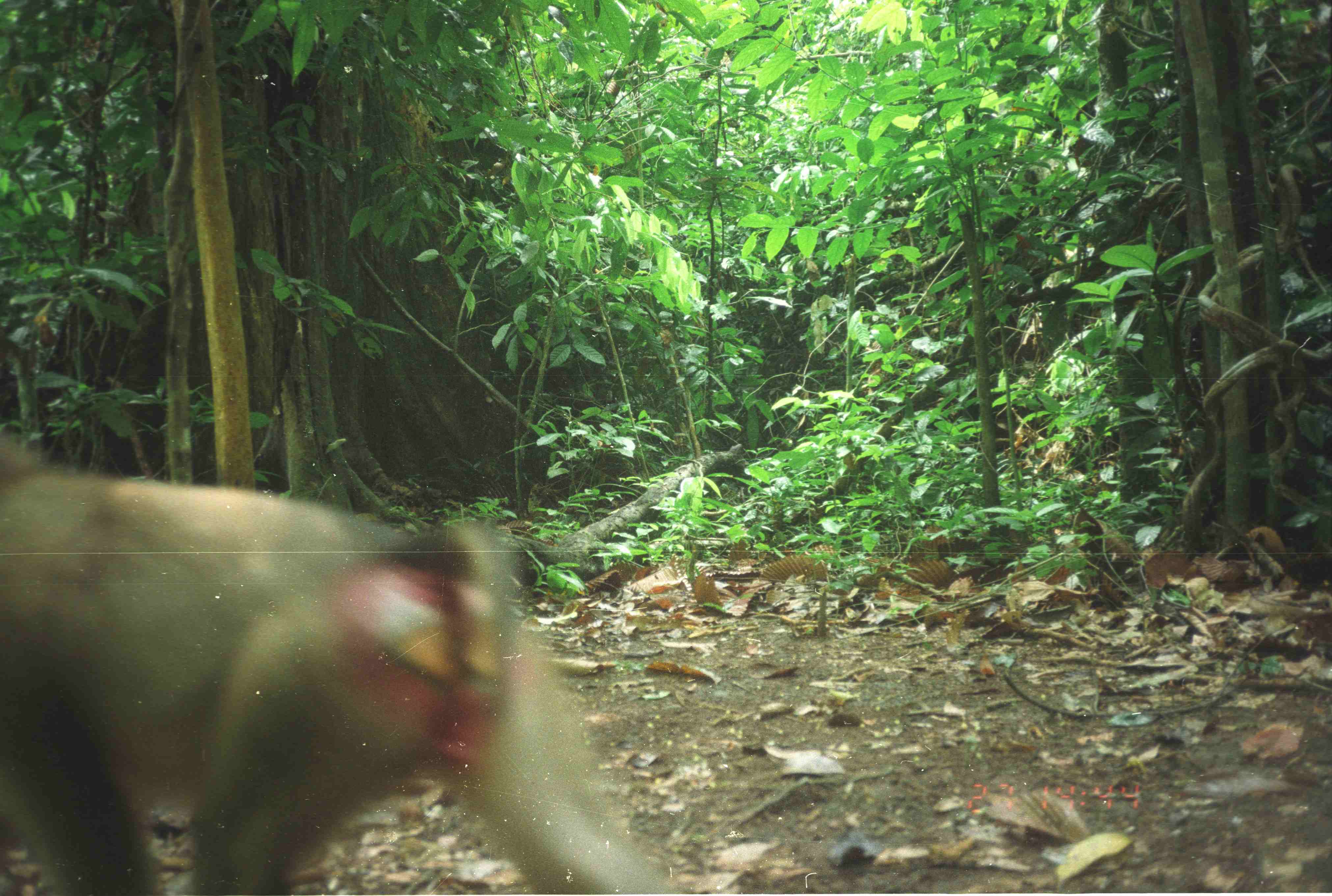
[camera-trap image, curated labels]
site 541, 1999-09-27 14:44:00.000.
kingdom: Animalia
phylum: Chordata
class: Mammalia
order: Primates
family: Cercopithecidae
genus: Macaca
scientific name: Macaca nemestrina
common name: southern pig-tailed macaque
Macaca nemestrina (southern pig-tailed macaque), count 1.